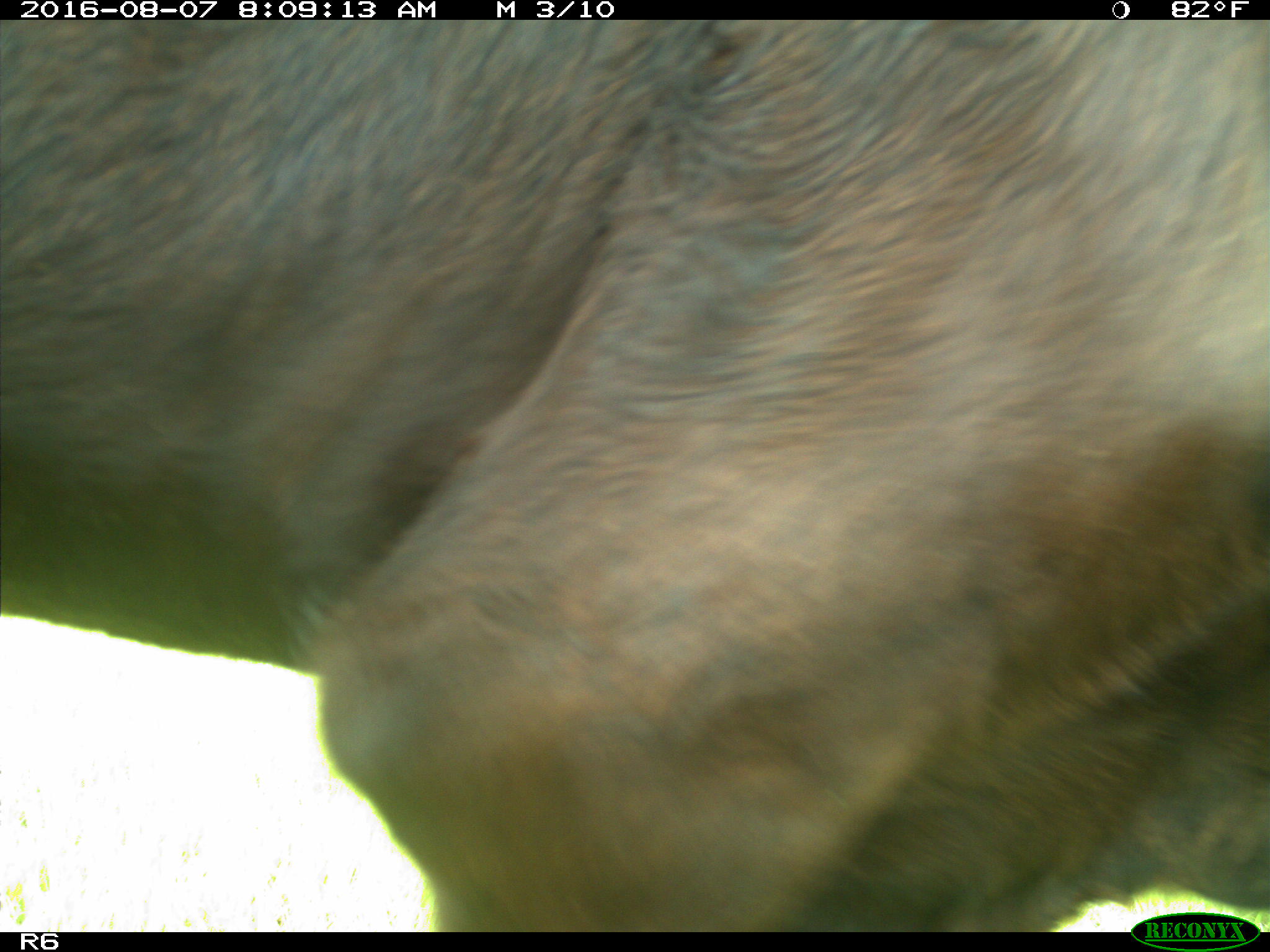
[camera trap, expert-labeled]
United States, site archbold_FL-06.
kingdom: Animalia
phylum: Chordata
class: Mammalia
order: Artiodactyla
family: Bovidae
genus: Bos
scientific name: Bos taurus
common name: domestic cow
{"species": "Bos taurus (domestic cow)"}